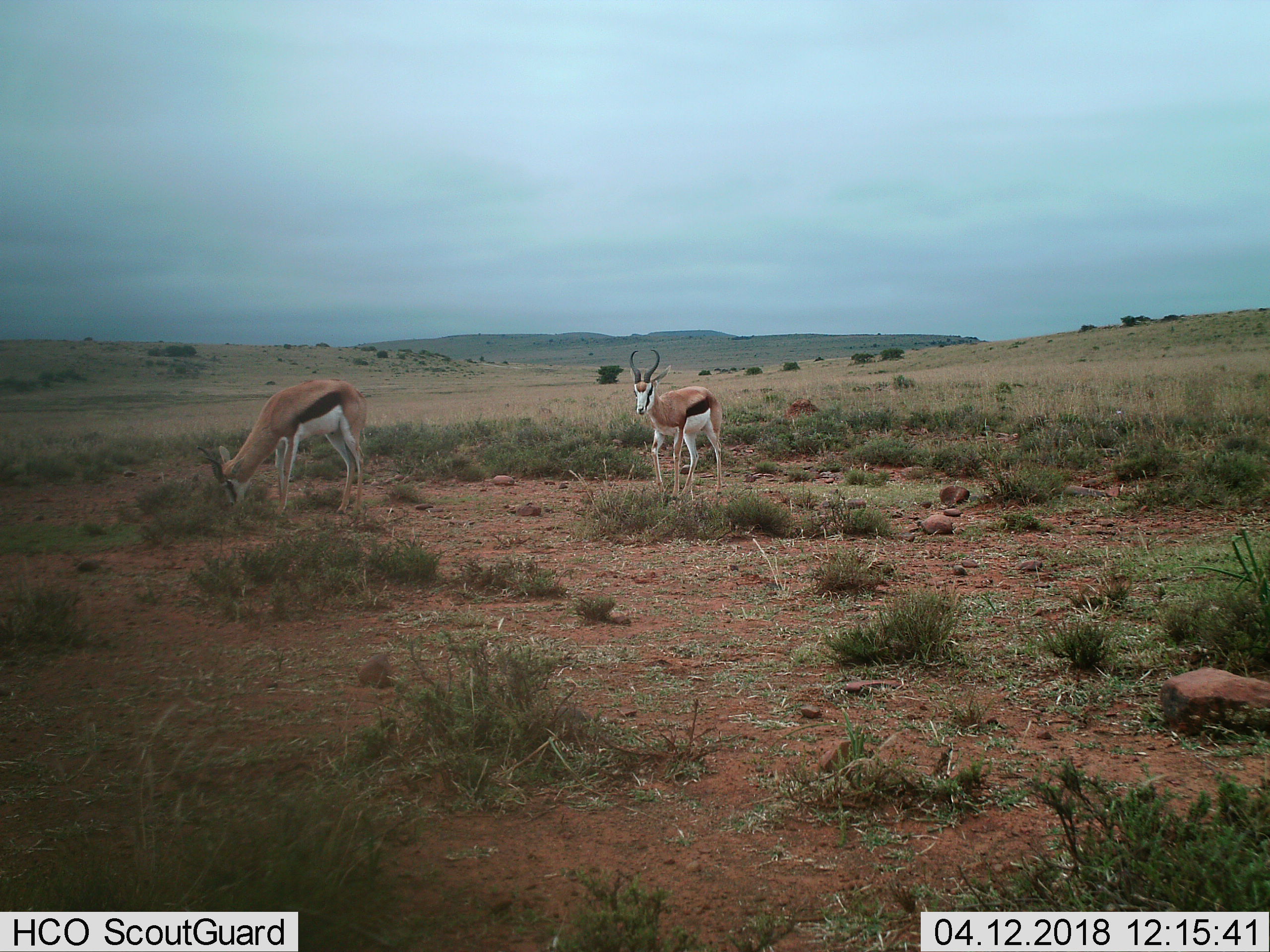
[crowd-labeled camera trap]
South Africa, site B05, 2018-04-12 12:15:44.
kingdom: Animalia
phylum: Chordata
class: Mammalia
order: Artiodactyla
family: Bovidae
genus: Antidorcas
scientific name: Antidorcas marsupialis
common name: springbok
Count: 2.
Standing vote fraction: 57%.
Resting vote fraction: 0%.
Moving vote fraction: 29%.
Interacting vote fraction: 0%.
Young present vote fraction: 0%.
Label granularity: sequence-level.